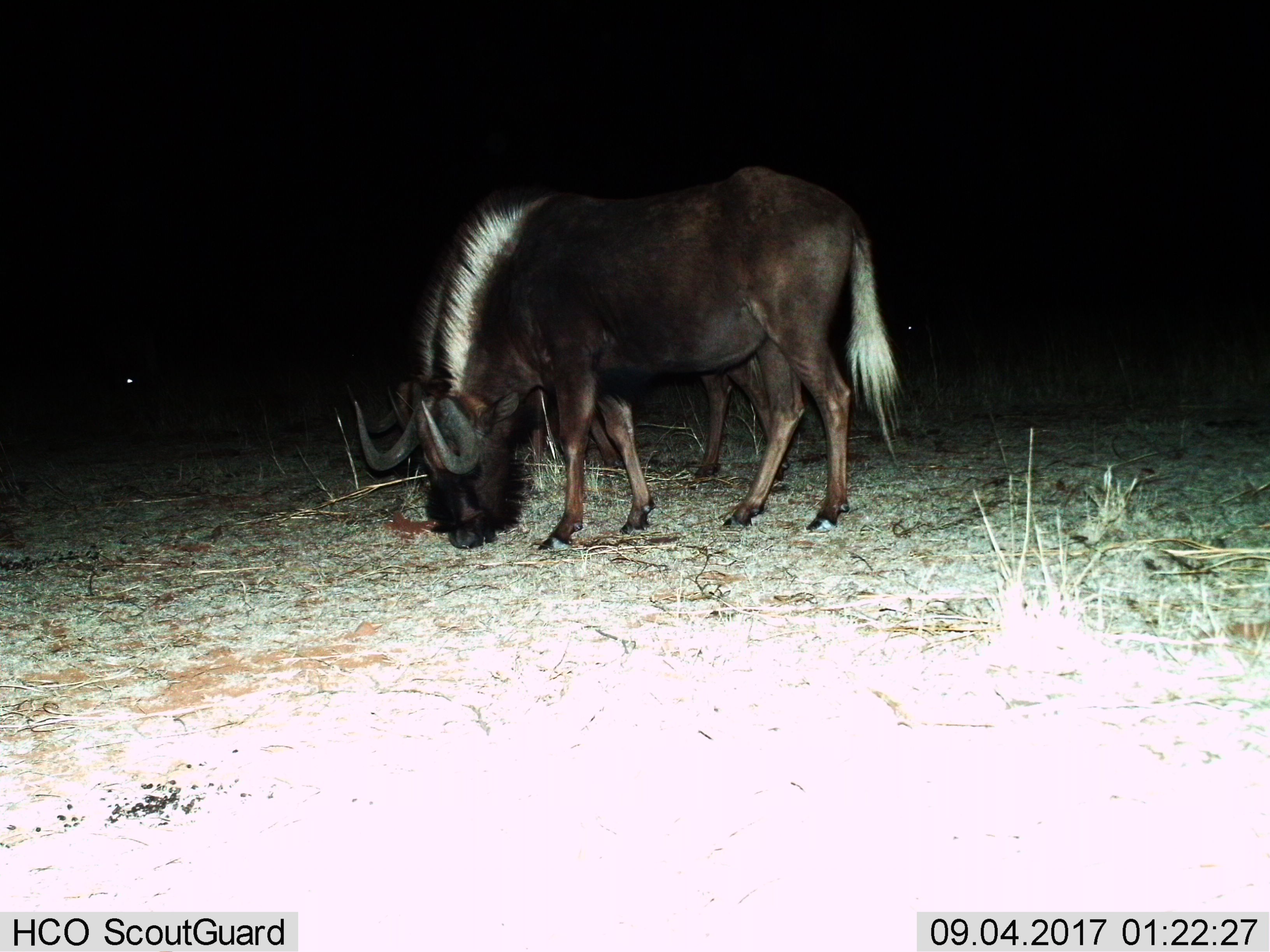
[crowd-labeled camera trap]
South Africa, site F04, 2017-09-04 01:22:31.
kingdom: Animalia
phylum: Chordata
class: Mammalia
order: Artiodactyla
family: Bovidae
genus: Connochaetes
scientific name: Connochaetes gnou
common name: black wildebeest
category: wildebeestblack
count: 1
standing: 11%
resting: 0%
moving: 11%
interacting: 0%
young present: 0%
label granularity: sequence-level